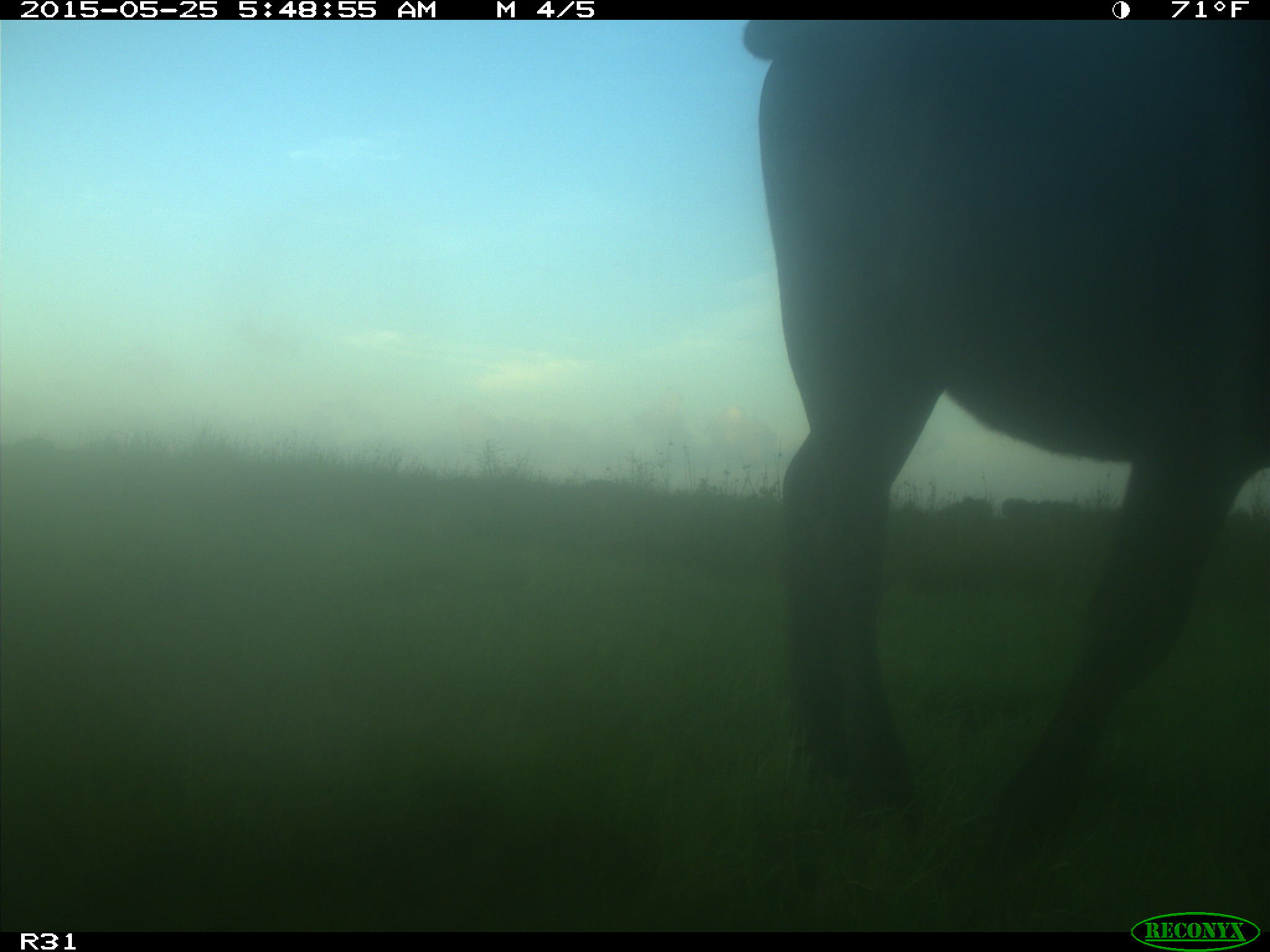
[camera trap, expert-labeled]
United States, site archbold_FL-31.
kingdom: Animalia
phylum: Chordata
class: Mammalia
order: Artiodactyla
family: Bovidae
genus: Bos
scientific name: Bos taurus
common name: domestic cow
Bos taurus (domestic cow).